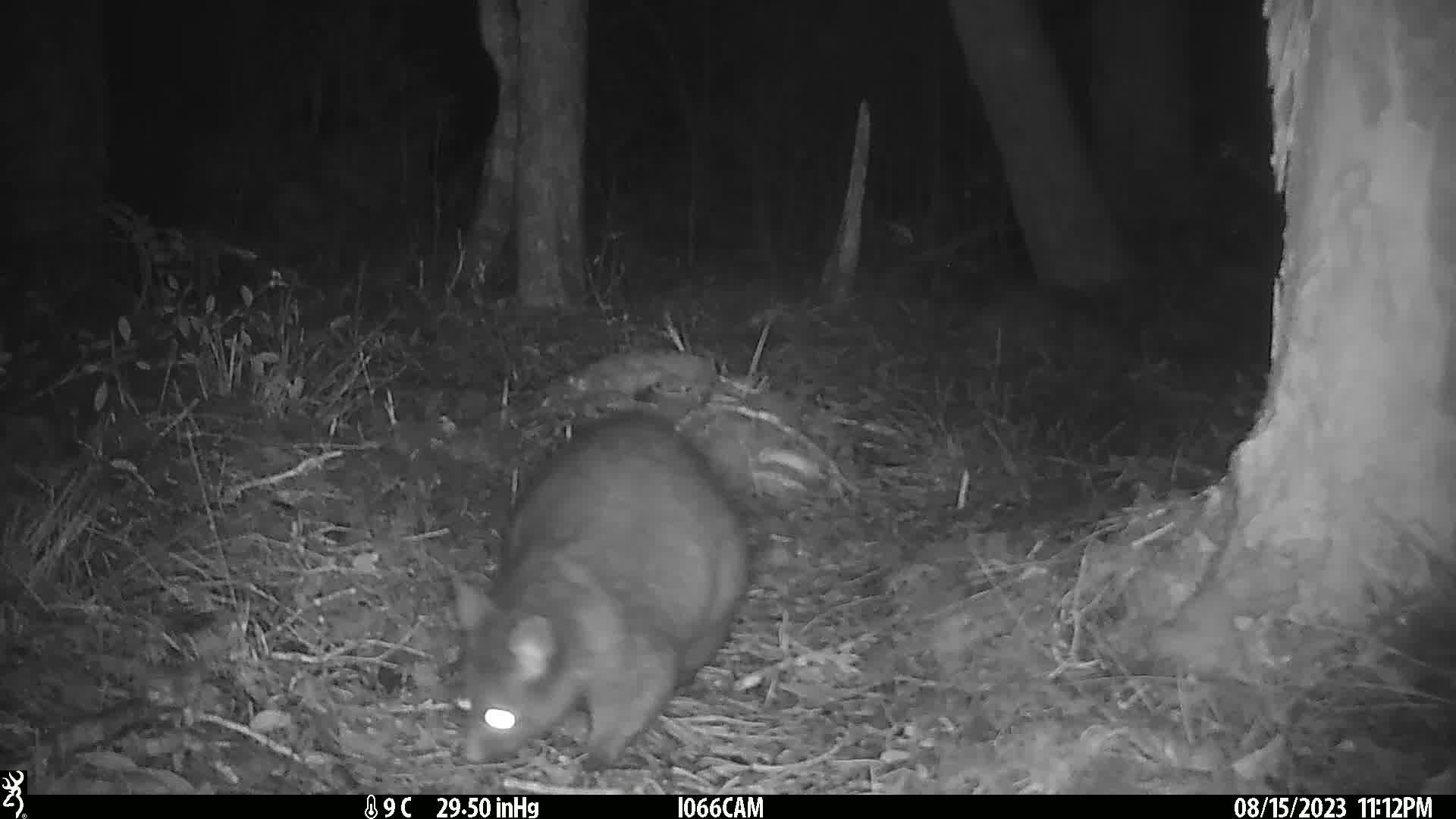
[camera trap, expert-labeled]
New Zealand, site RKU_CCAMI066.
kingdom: Animalia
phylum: Chordata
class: Mammalia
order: Diprotodontia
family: Phalangeridae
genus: Trichosurus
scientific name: Trichosurus vulpecula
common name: common brushtail possum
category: possum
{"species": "possum (common brushtail possum) (Trichosurus vulpecula)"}